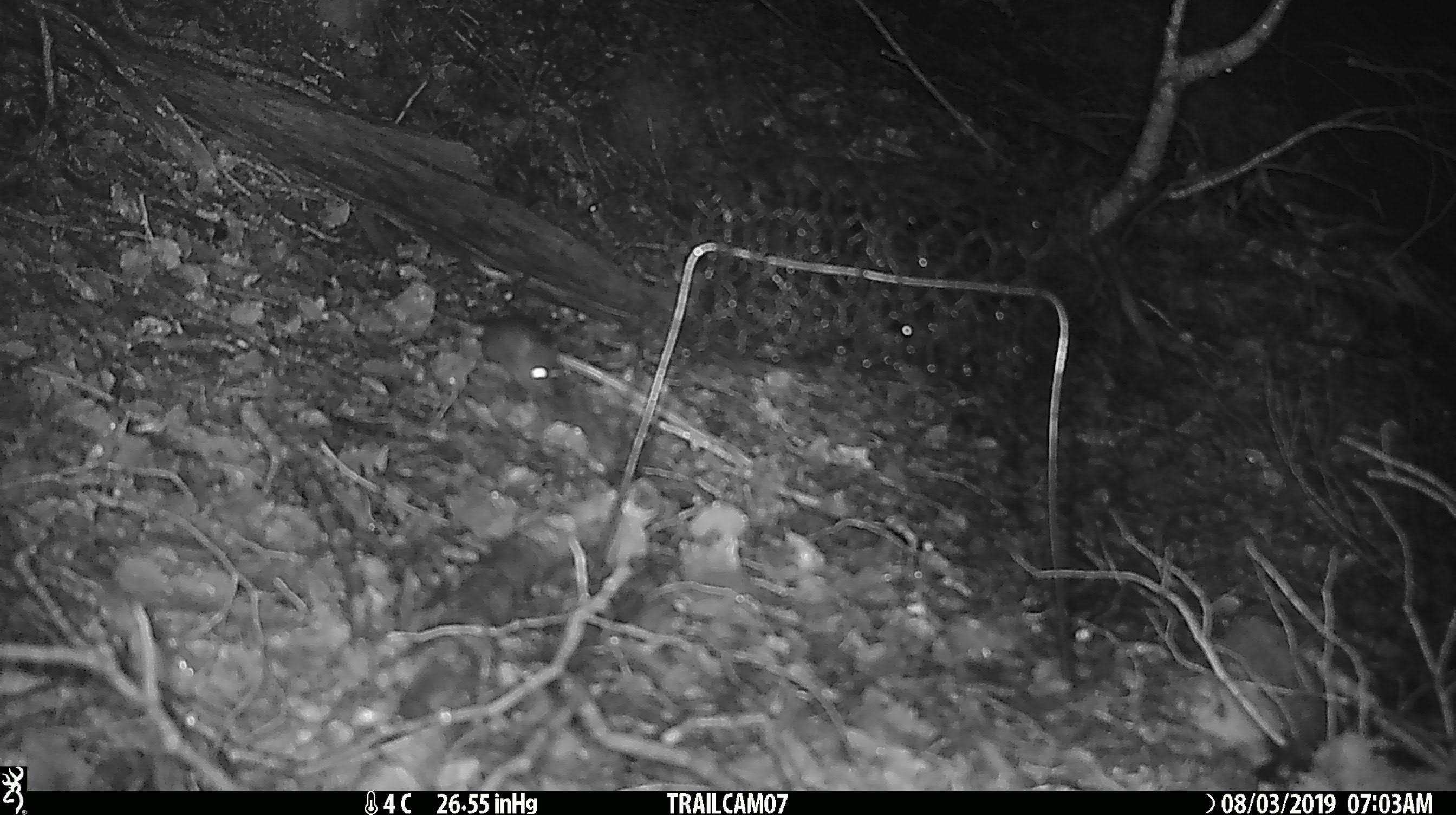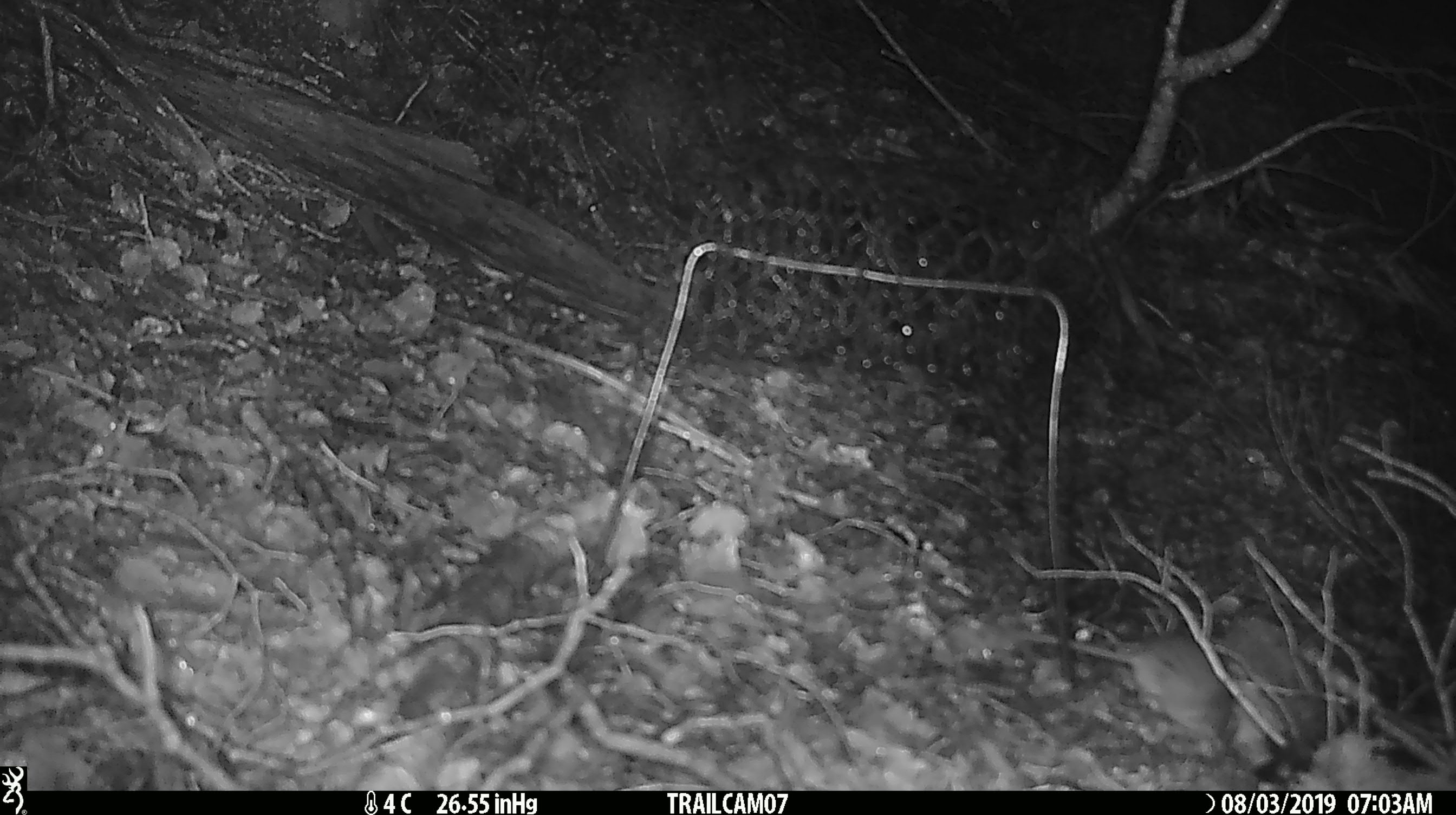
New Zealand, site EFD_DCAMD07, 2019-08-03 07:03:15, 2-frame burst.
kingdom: Animalia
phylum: Chordata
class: Mammalia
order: Rodentia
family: Muridae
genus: Mus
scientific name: Mus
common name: mouse